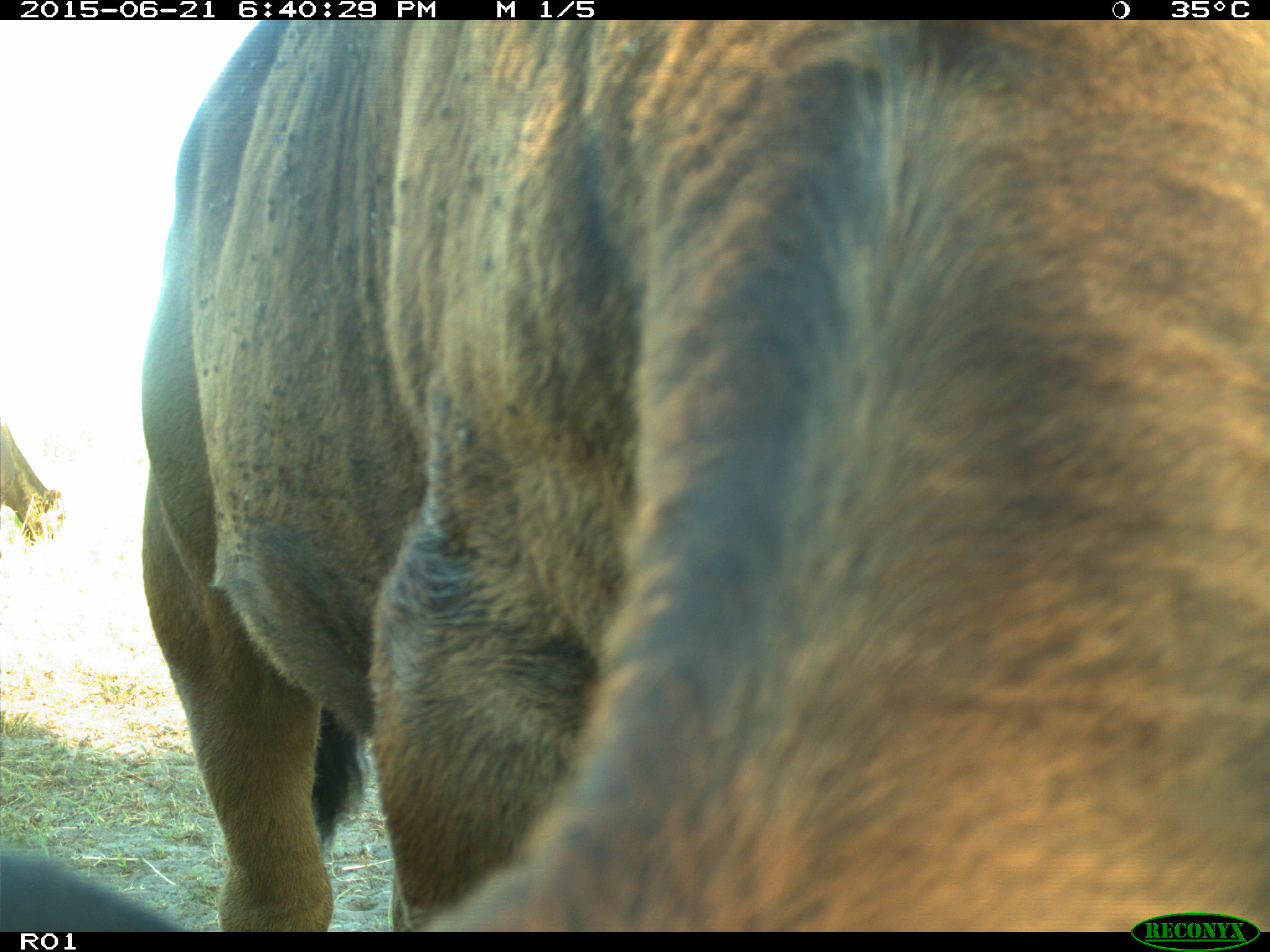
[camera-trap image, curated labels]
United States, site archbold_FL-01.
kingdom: Animalia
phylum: Chordata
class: Mammalia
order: Artiodactyla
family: Bovidae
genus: Bos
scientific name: Bos taurus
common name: domestic cow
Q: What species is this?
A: Bos taurus (domestic cow).